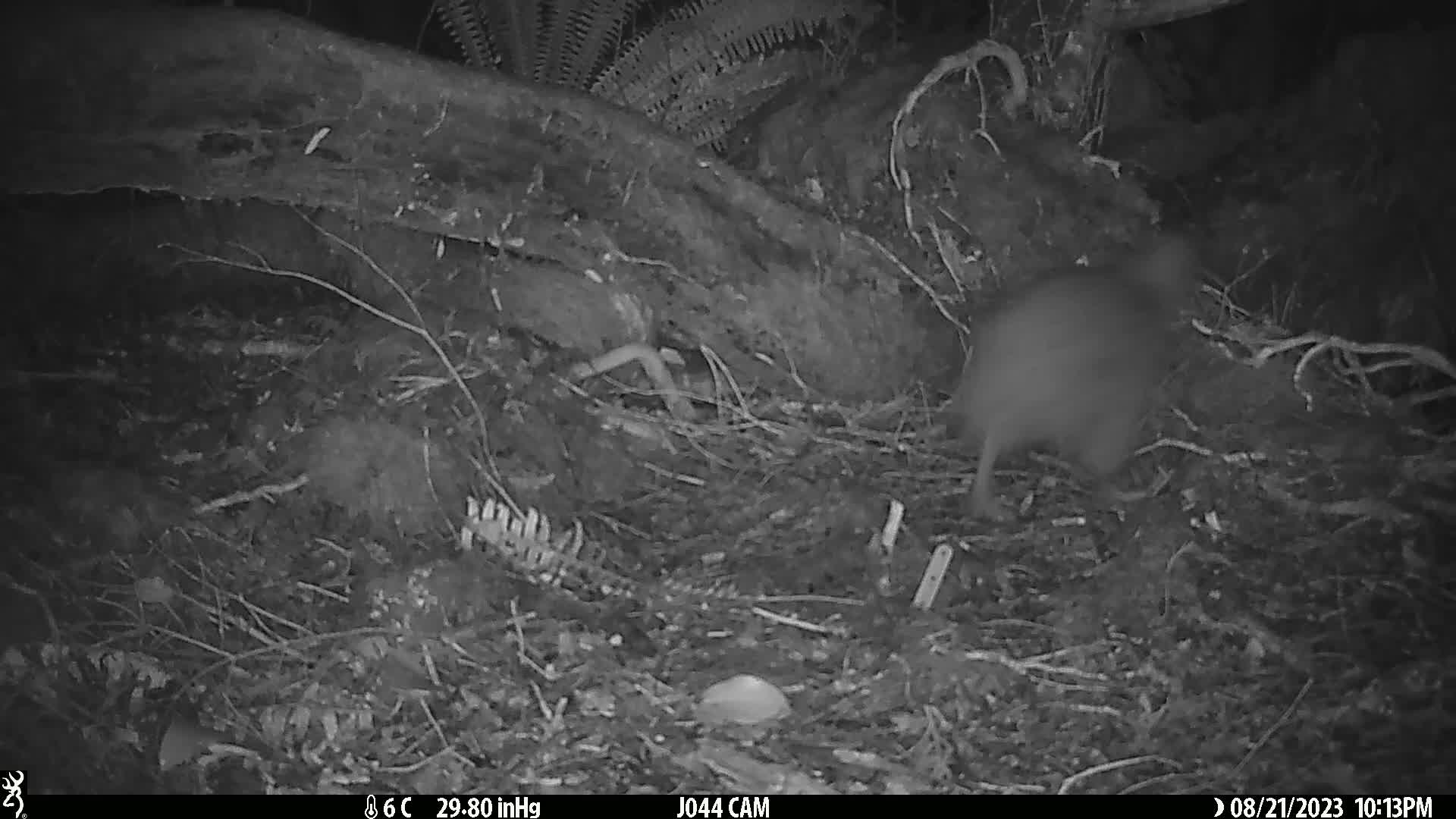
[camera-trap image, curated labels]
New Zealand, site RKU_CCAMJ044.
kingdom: Animalia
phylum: Chordata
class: Aves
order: Apterygiformes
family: Apterygidae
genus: Apteryx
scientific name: Apteryx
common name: kiwi